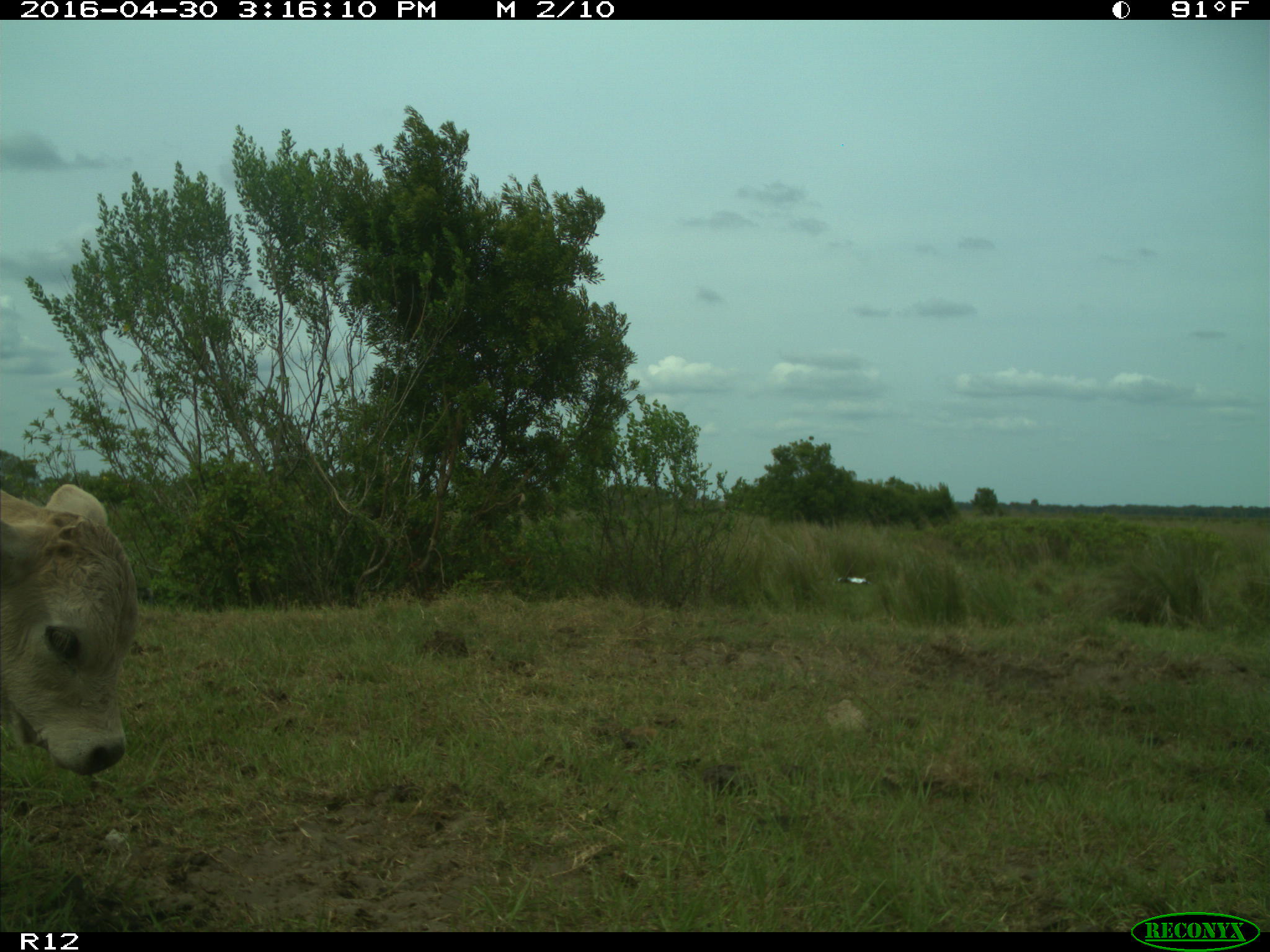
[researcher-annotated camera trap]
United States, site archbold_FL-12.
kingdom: Animalia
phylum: Chordata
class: Mammalia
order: Artiodactyla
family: Bovidae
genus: Bos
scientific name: Bos taurus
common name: domestic cow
Bos taurus (domestic cow).